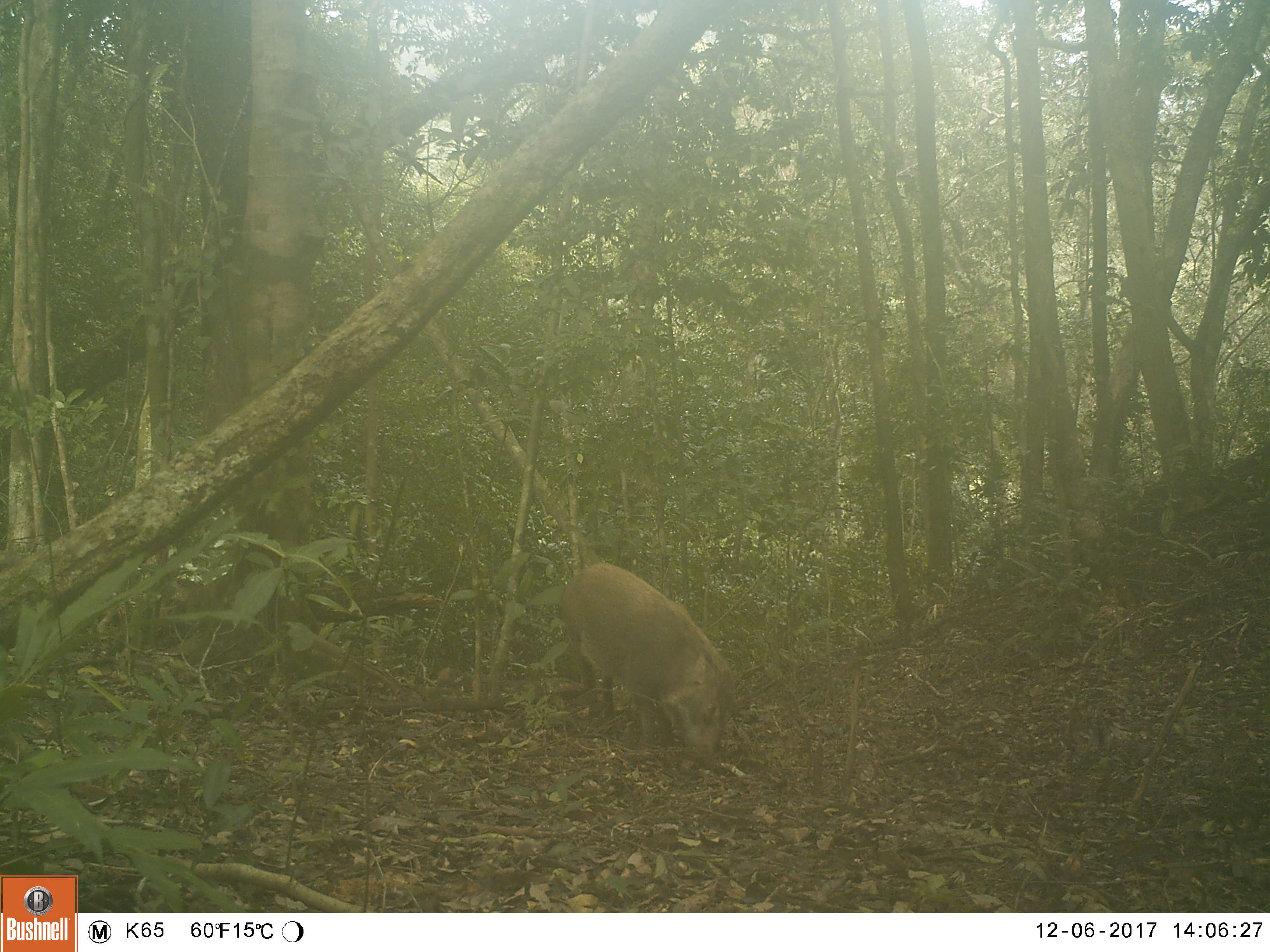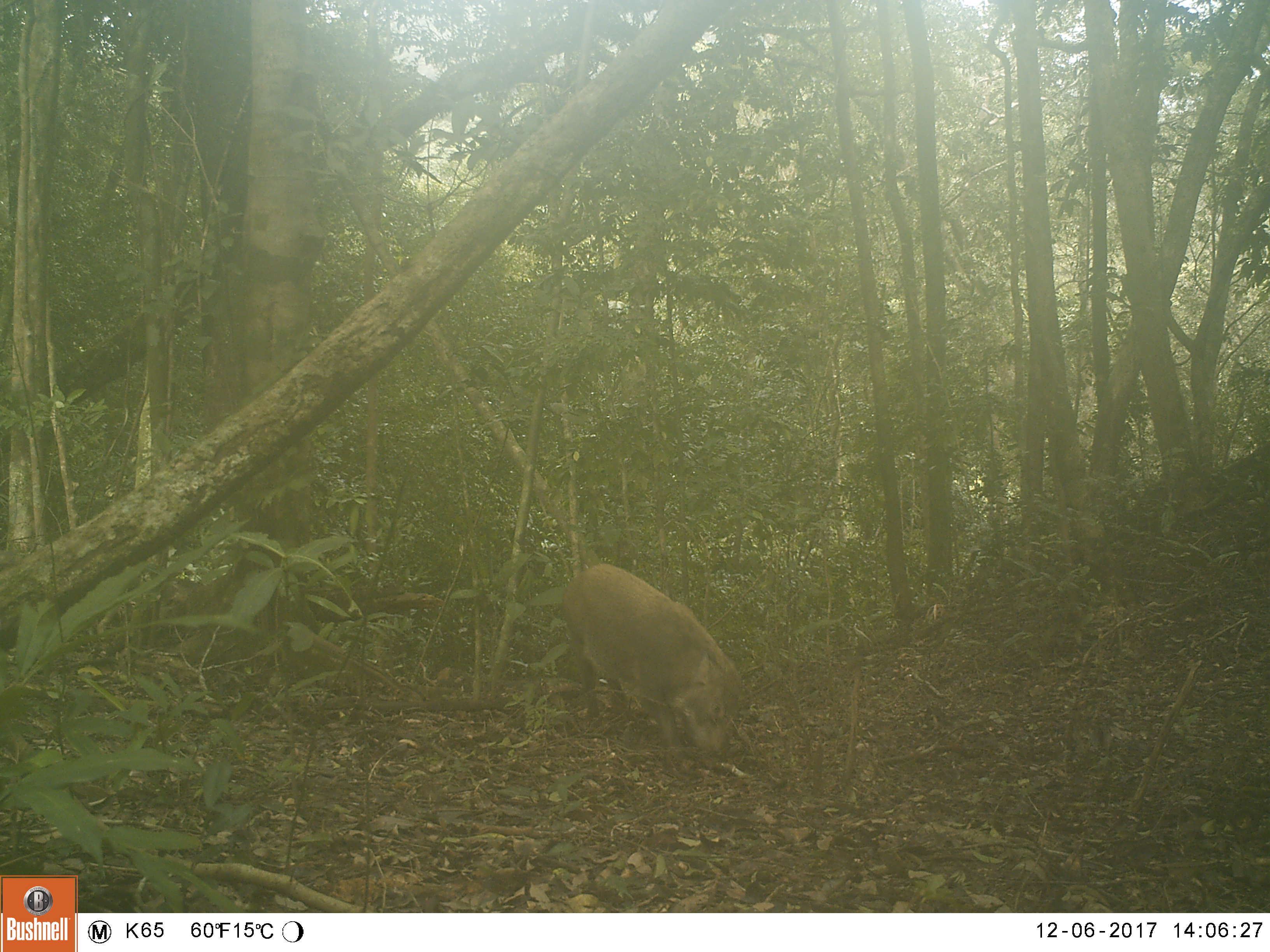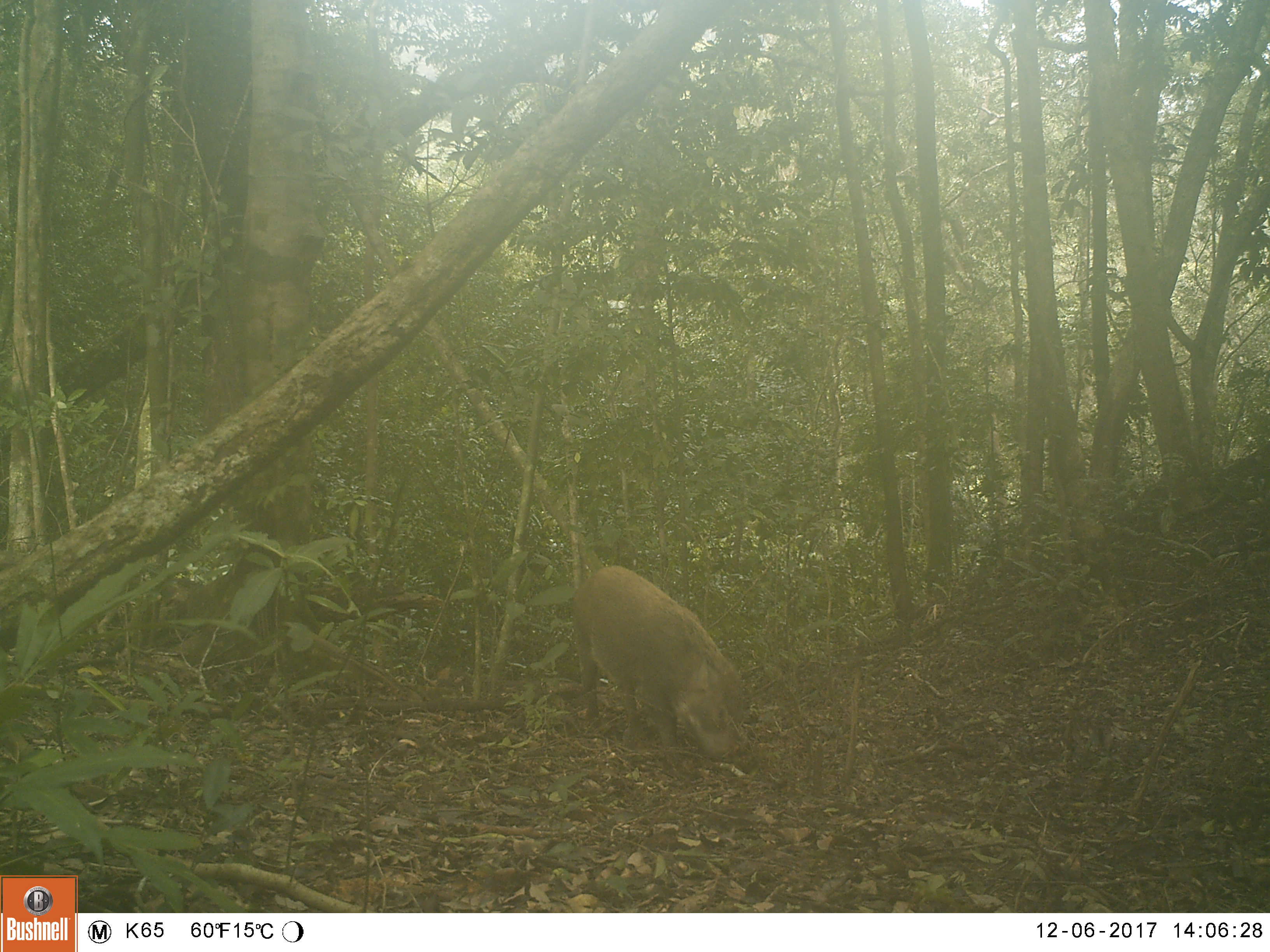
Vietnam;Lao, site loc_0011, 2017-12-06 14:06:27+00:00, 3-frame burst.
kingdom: Animalia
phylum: Chordata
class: Mammalia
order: Artiodactyla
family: Suidae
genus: Sus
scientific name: Sus scrofa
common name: eurasian wild pig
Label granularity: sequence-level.